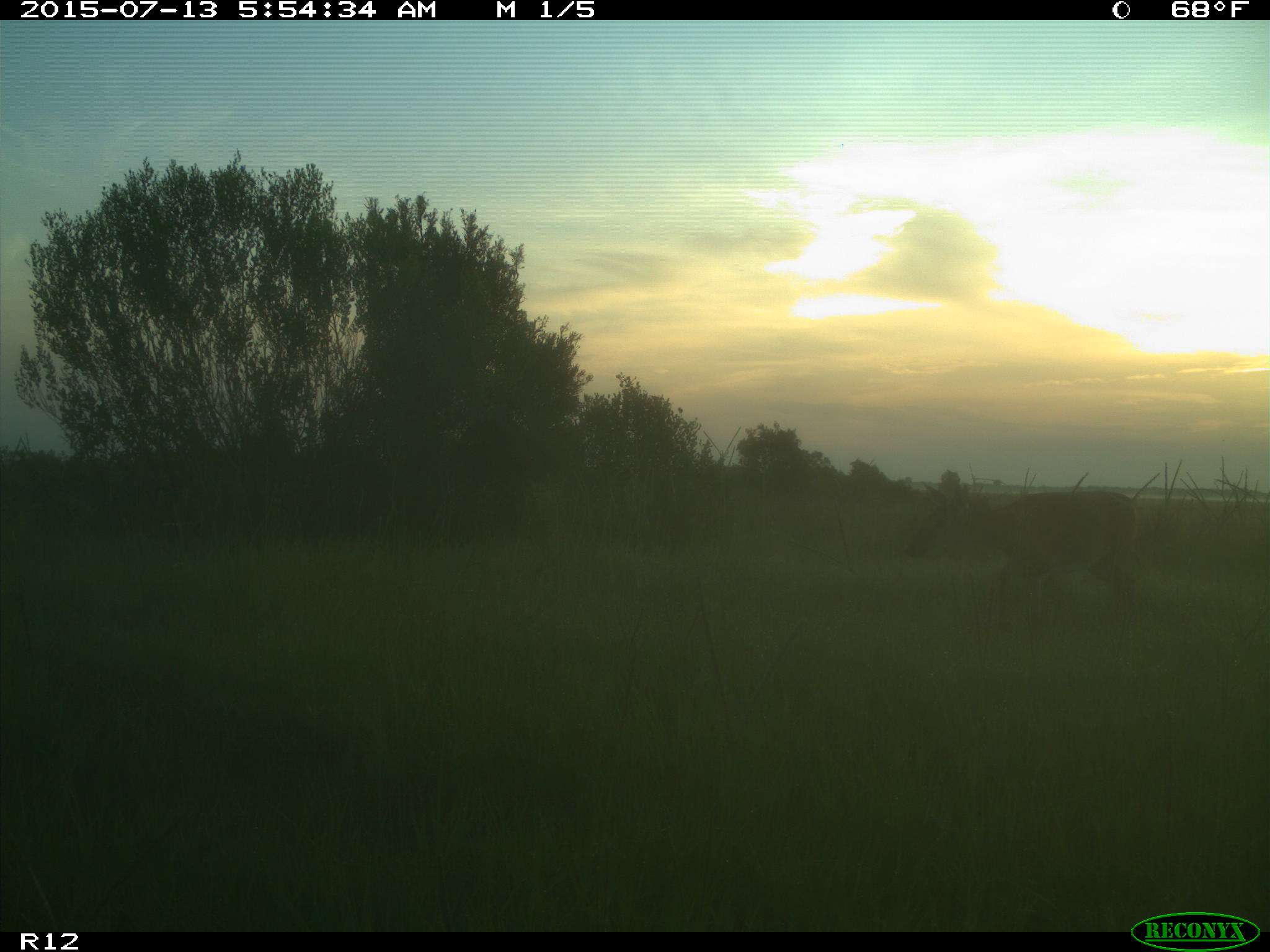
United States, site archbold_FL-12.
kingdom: Animalia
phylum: Chordata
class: Mammalia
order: Artiodactyla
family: Cervidae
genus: Odocoileus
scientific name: Odocoileus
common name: deer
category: unidentified deer